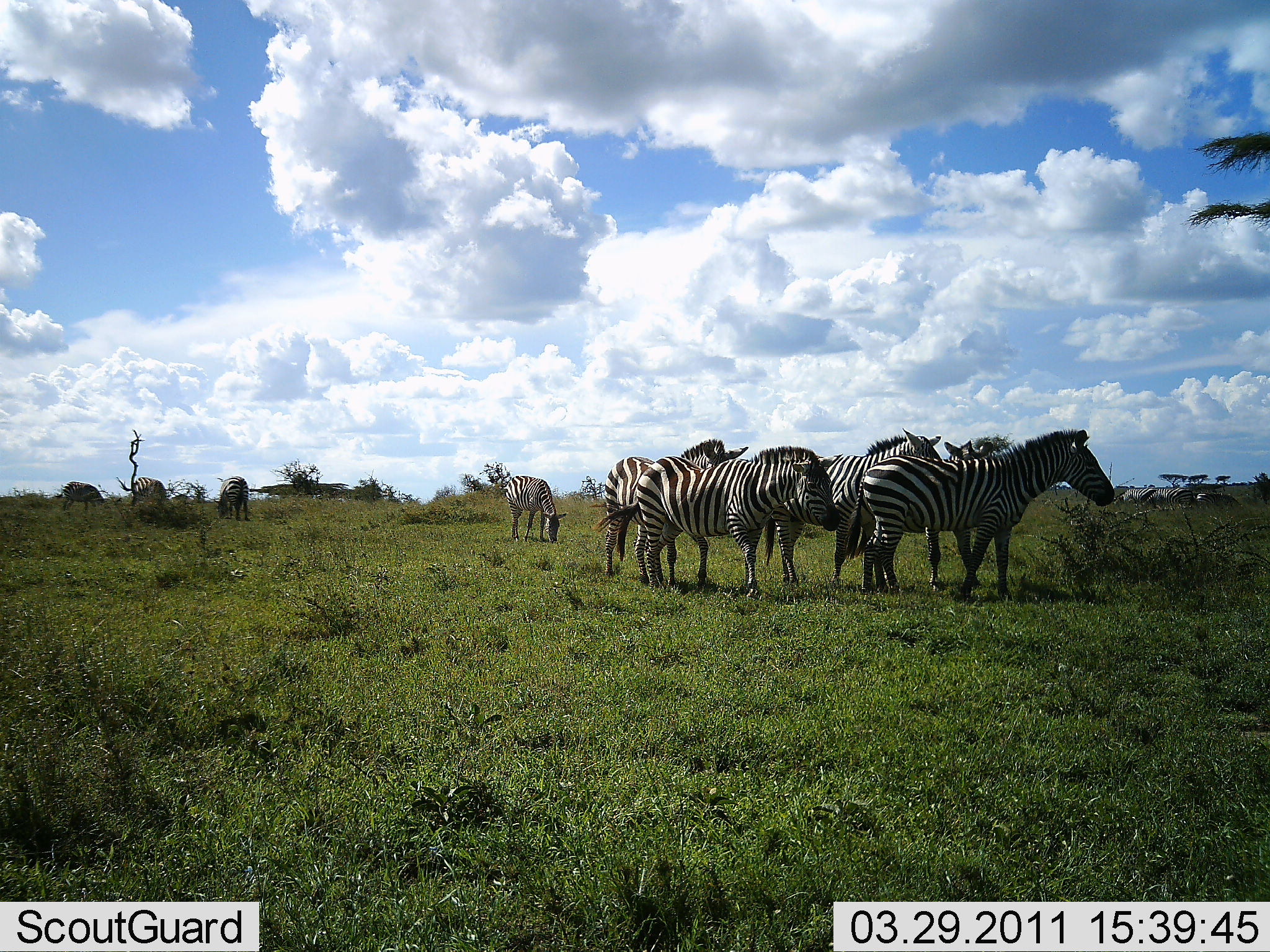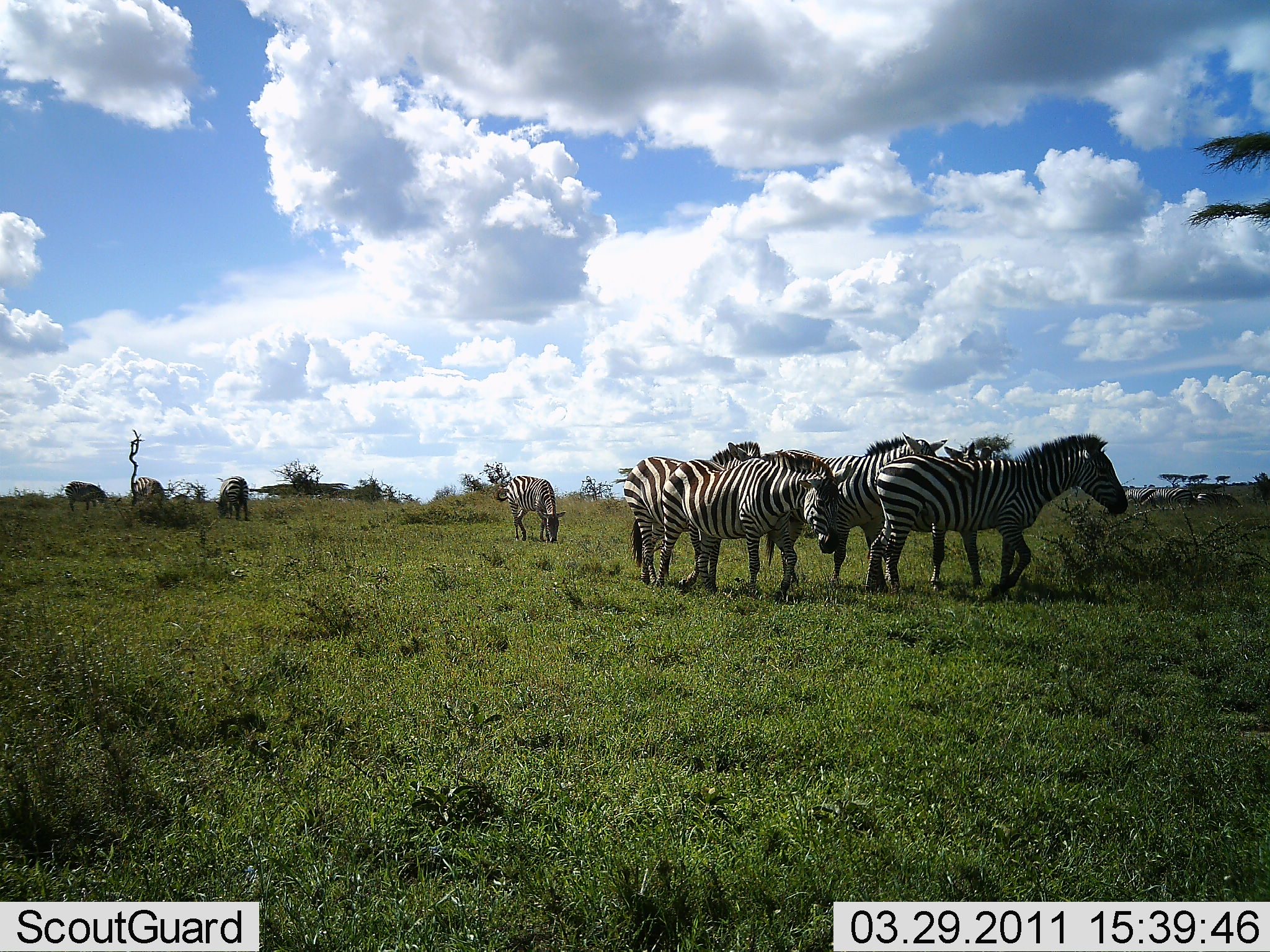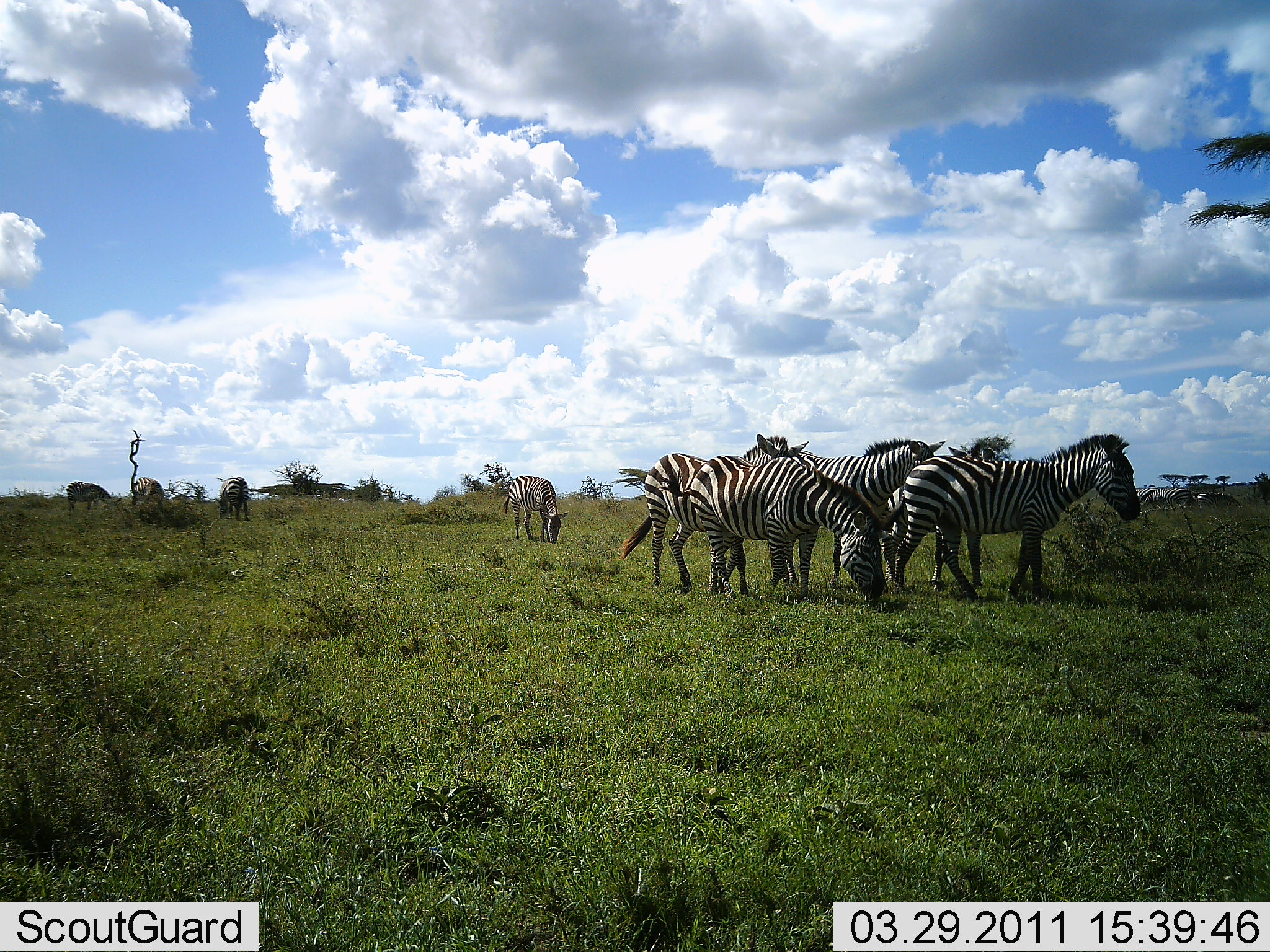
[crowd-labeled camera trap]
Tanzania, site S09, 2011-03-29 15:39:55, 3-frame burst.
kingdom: Animalia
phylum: Chordata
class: Mammalia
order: Perissodactyla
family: Equidae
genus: Equus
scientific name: Equus quagga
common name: plains zebra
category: zebra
Zebra (plains zebra) (Equus quagga), count 8. Behavior (volunteer vote fractions): standing 62%, resting 5%, moving 62%, interacting 19%. Young present (vote fraction): 5%. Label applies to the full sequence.